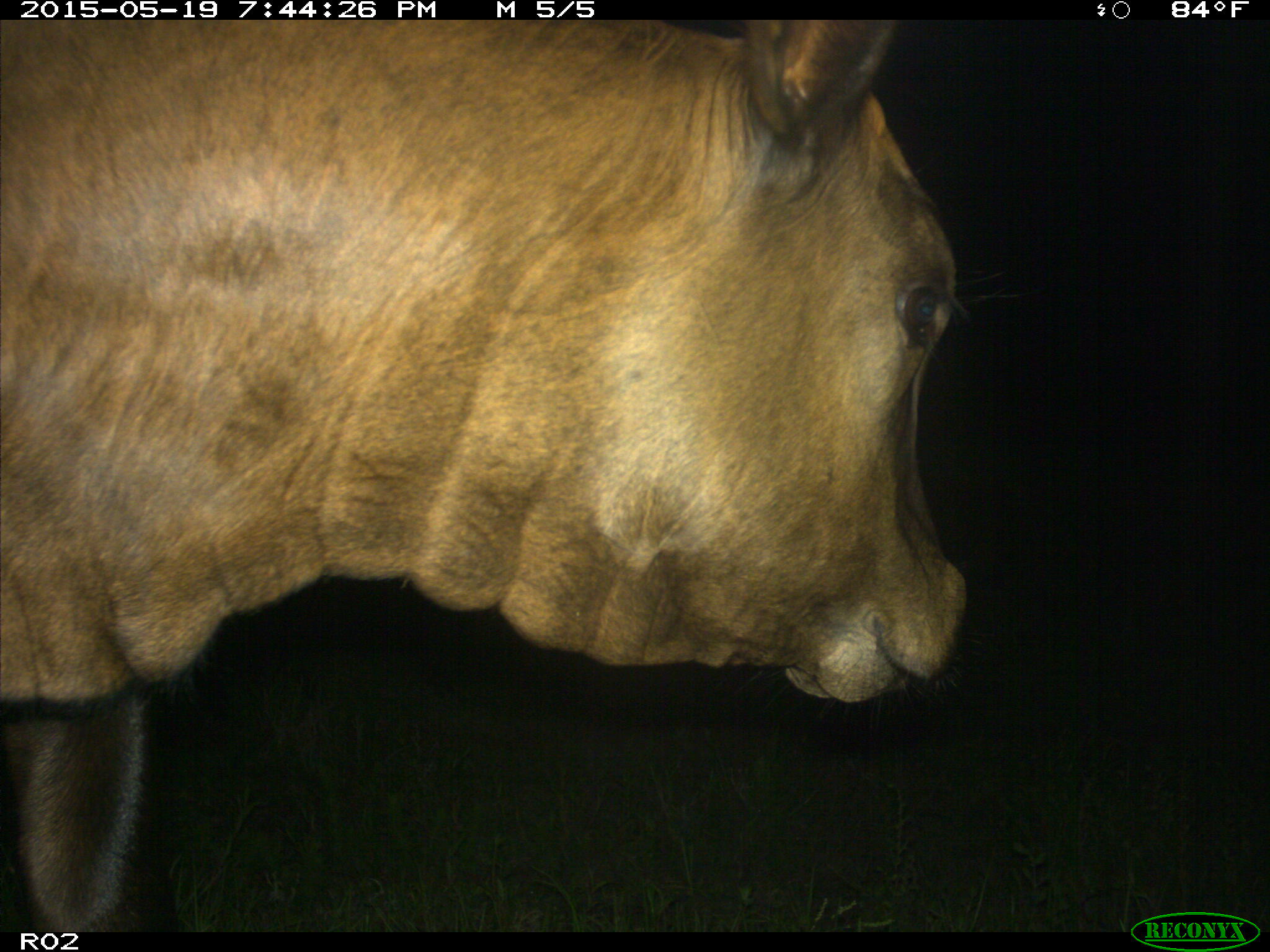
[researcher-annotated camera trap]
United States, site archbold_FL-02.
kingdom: Animalia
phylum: Chordata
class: Mammalia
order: Artiodactyla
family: Bovidae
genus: Bos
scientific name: Bos taurus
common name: domestic cow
Bos taurus (domestic cow).